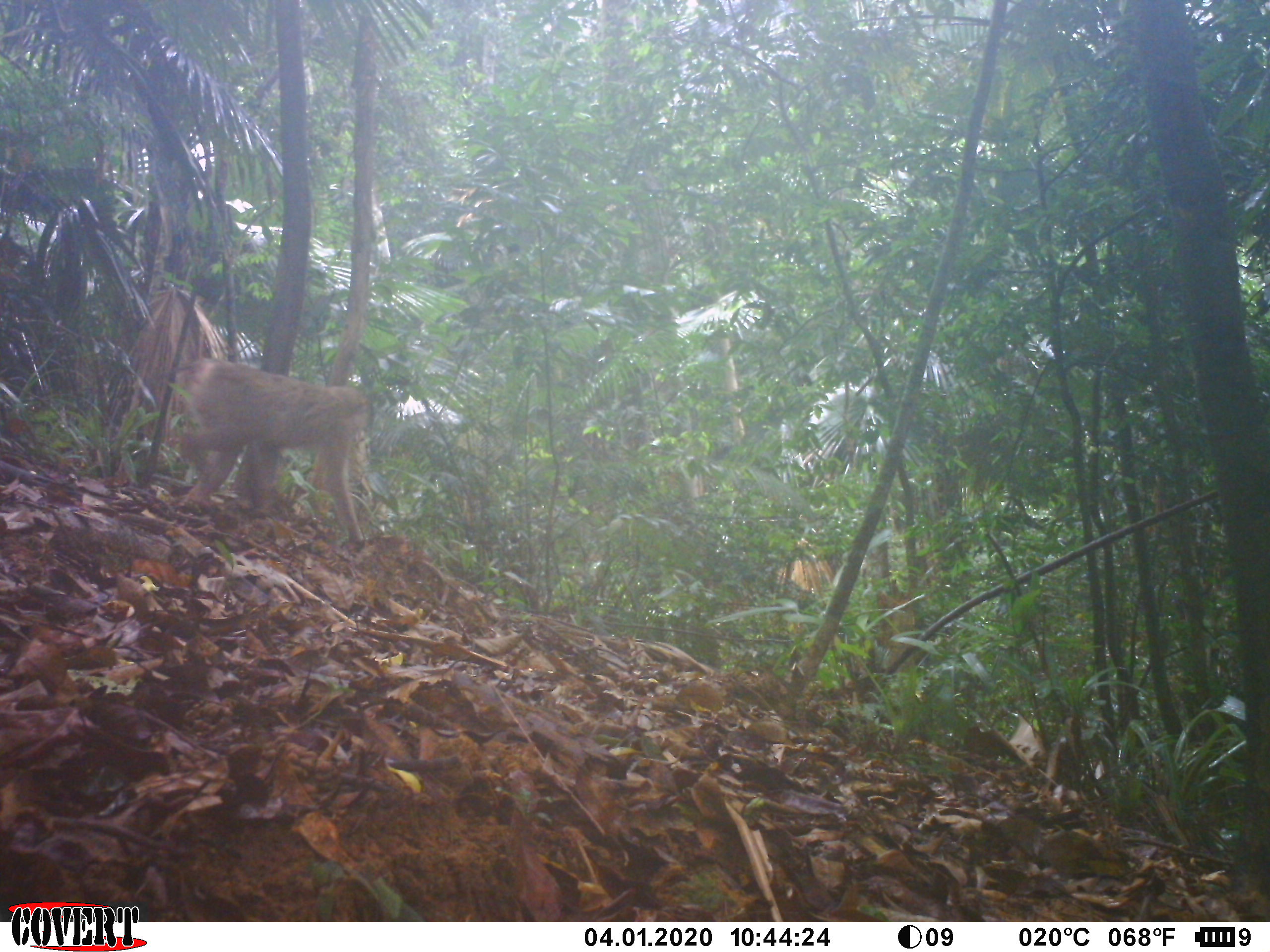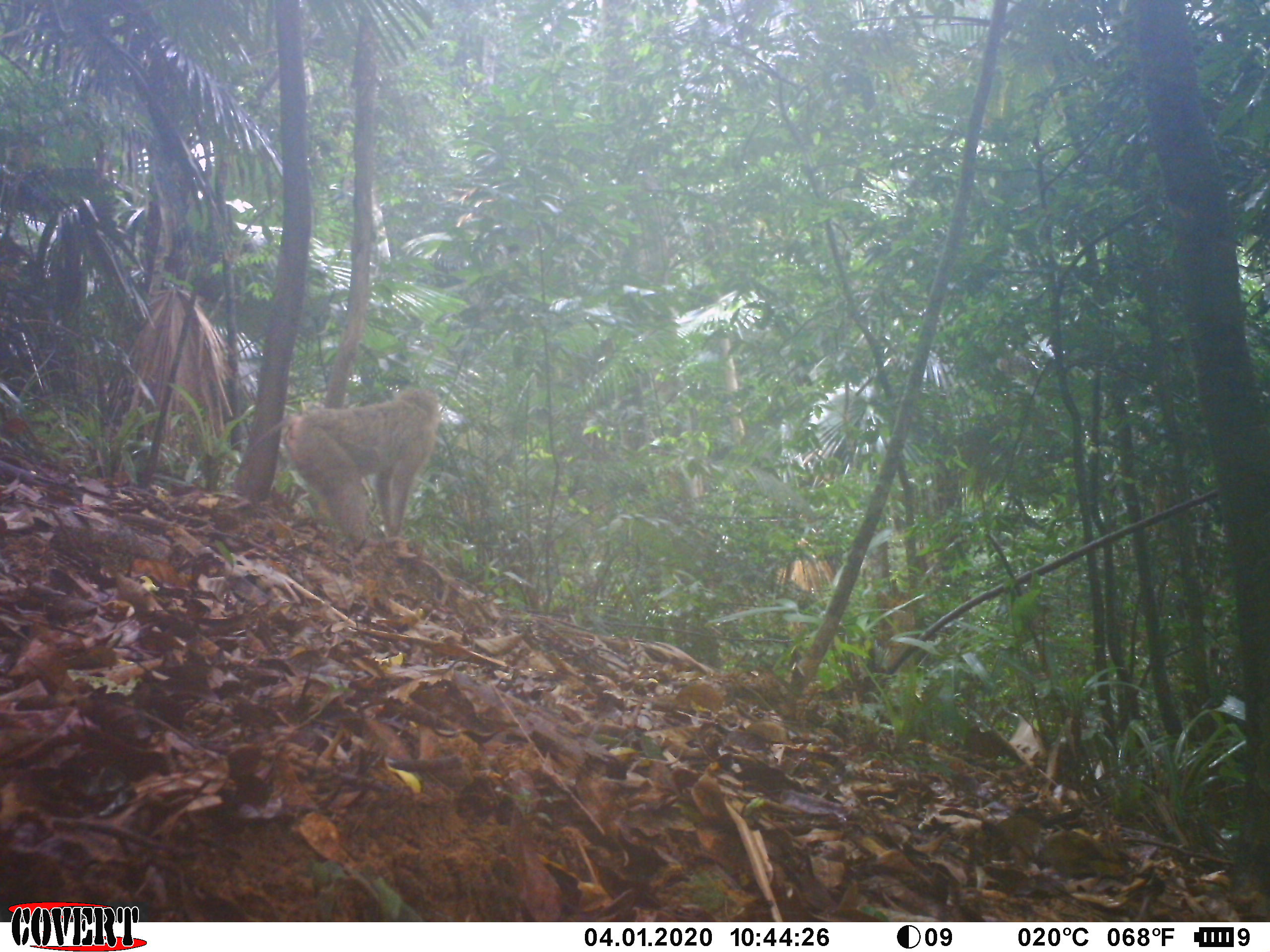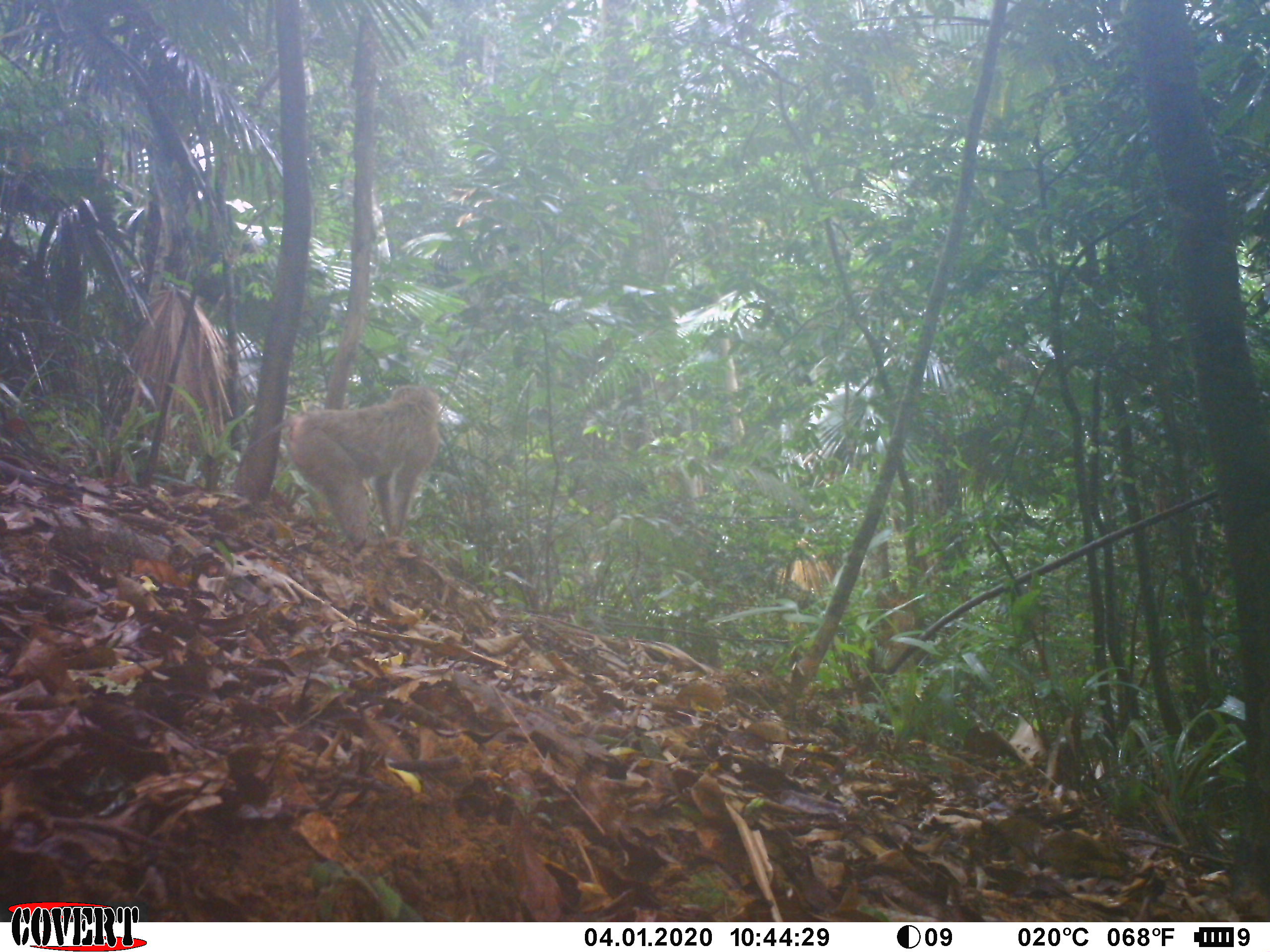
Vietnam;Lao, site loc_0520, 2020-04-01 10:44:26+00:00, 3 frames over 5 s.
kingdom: Animalia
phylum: Chordata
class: Mammalia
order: Primates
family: Cercopithecidae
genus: Macaca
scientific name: Macaca nemestrina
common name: pig-tailed macaque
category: pig tailed macaque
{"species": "pig tailed macaque (pig-tailed macaque) (Macaca nemestrina)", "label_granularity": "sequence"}